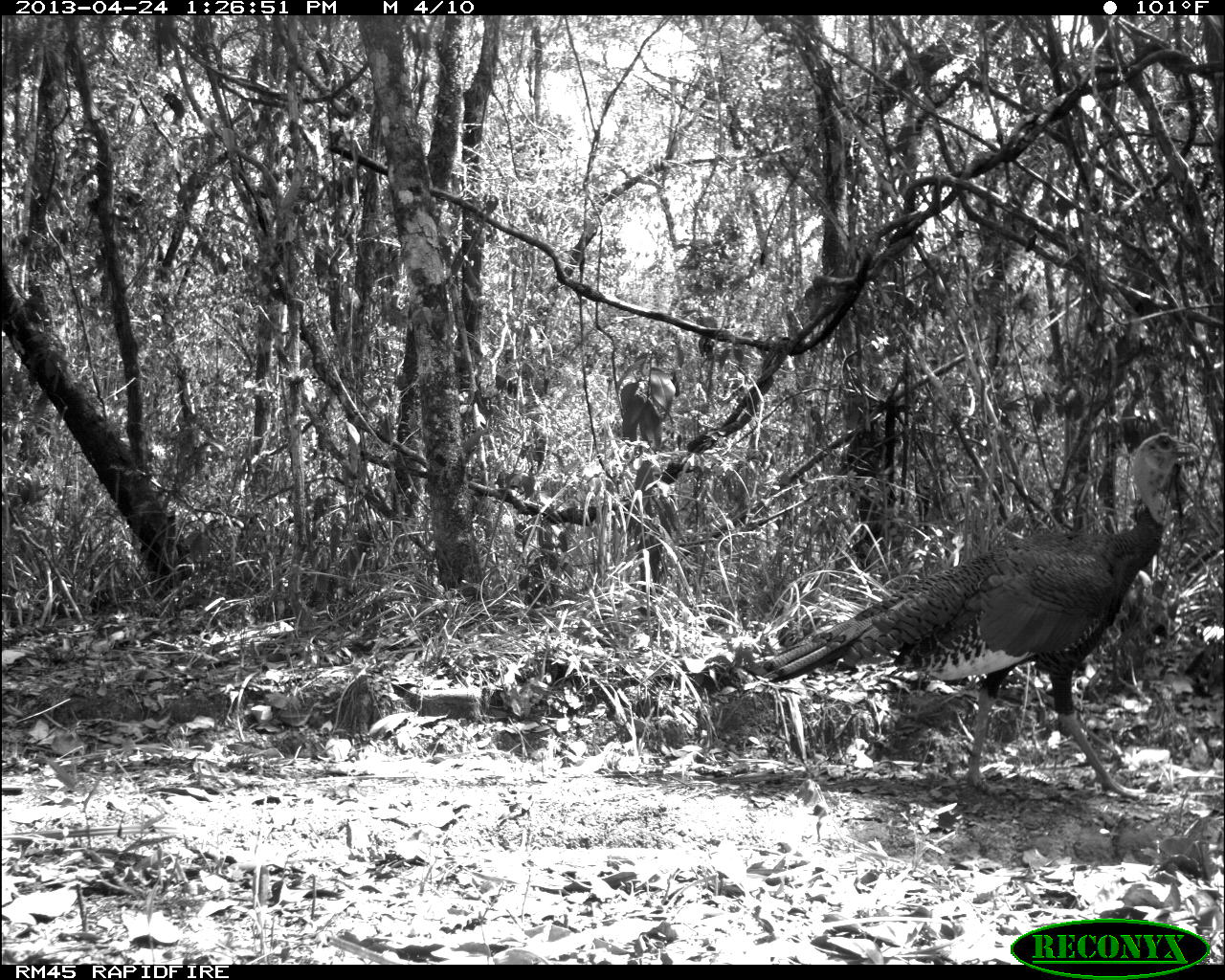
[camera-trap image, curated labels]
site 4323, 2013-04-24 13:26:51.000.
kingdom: Animalia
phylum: Chordata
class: Aves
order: Galliformes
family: Phasianidae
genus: Meleagris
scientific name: Meleagris ocellata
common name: ocellated turkey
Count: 1.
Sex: female.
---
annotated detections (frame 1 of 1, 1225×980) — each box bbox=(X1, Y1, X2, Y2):
meleagris ocellata: bbox=(763, 432, 1199, 799)